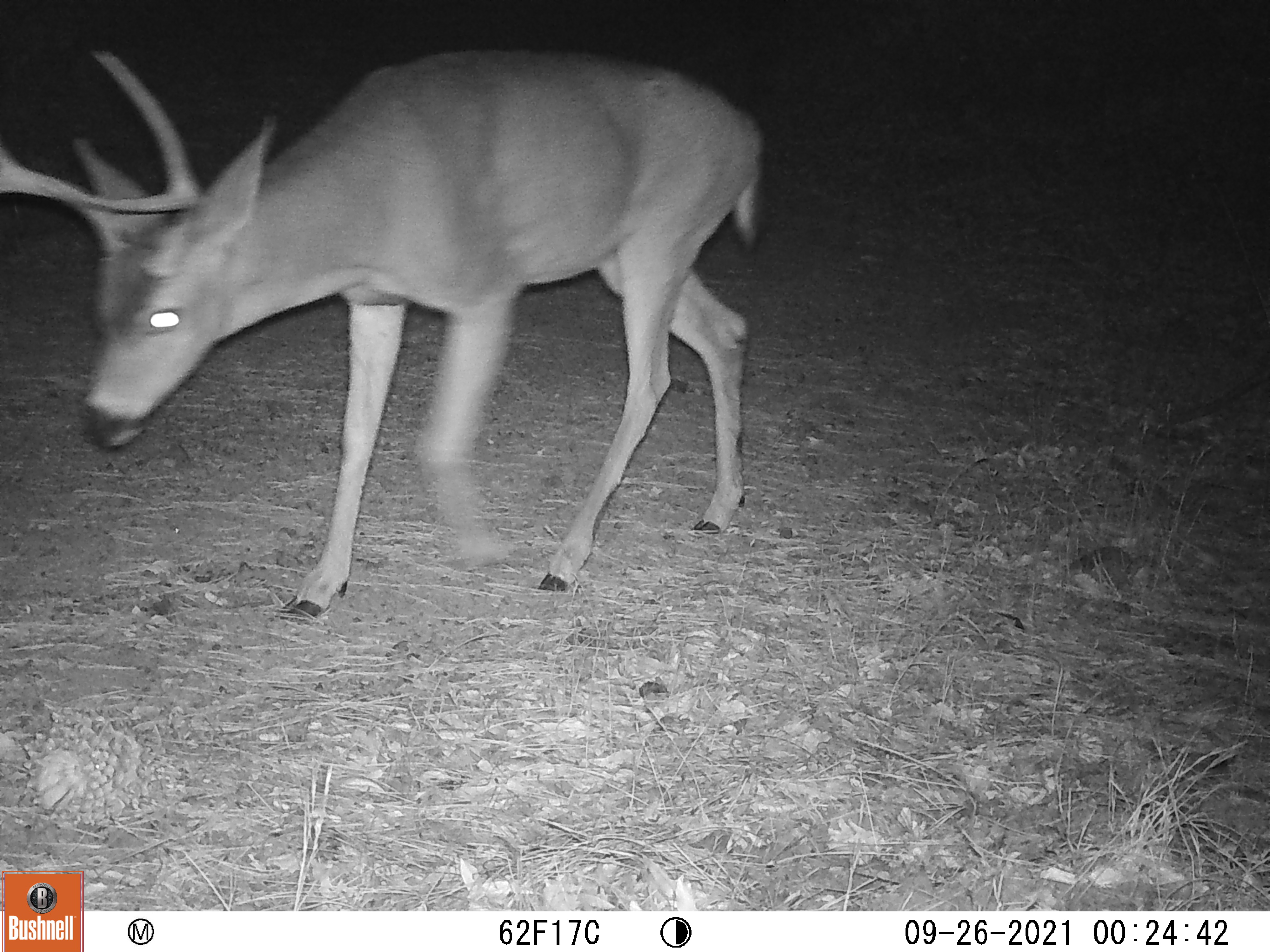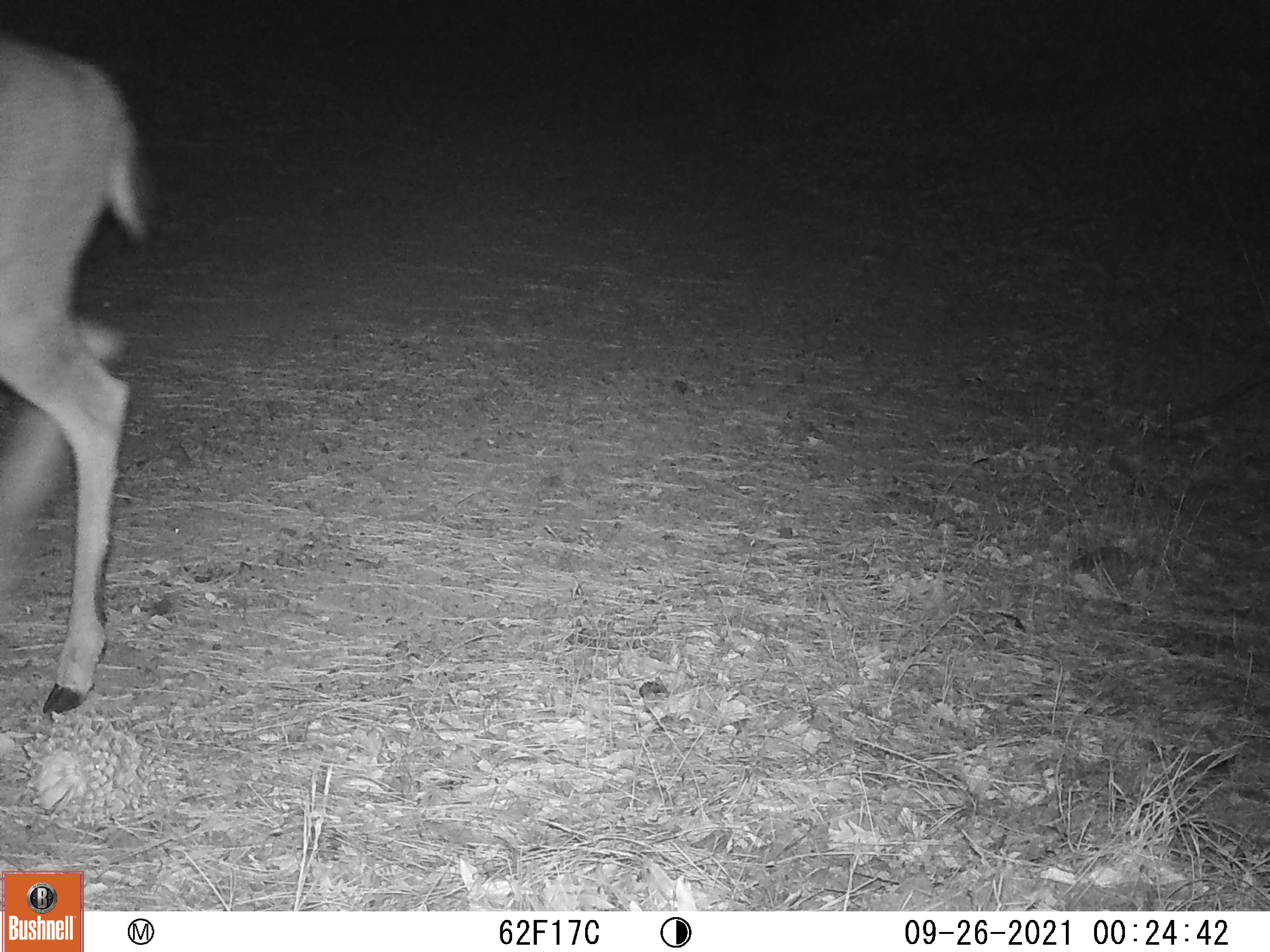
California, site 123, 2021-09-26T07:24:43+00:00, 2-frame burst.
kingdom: Animalia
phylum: Chordata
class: Mammalia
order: Artiodactyla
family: Cervidae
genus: Odocoileus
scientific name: Odocoileus hemionus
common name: mule deer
Mule deer (Odocoileus hemionus).